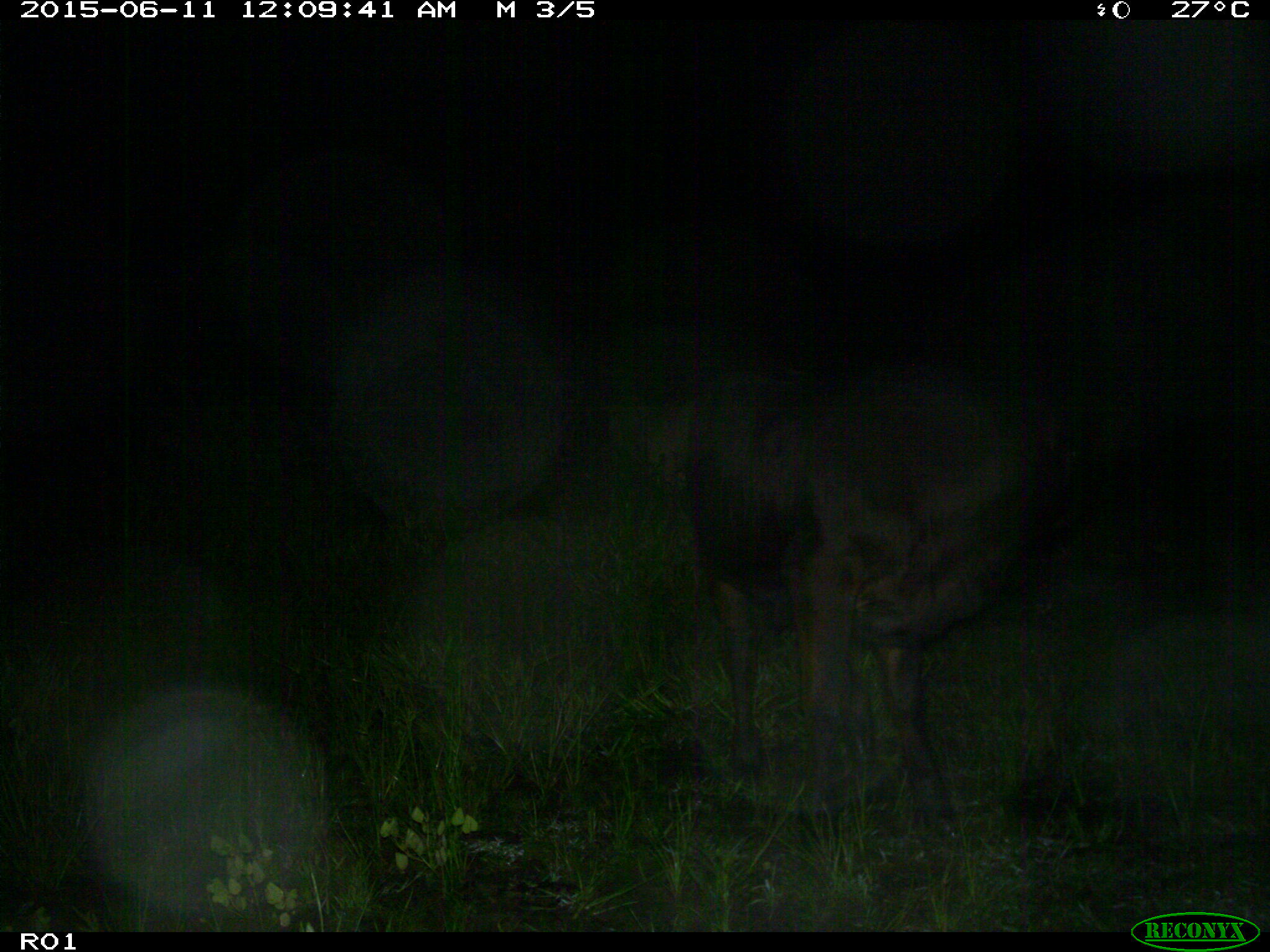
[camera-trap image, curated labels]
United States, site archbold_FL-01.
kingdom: Animalia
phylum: Chordata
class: Mammalia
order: Artiodactyla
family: Bovidae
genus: Bos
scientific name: Bos taurus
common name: domestic cow